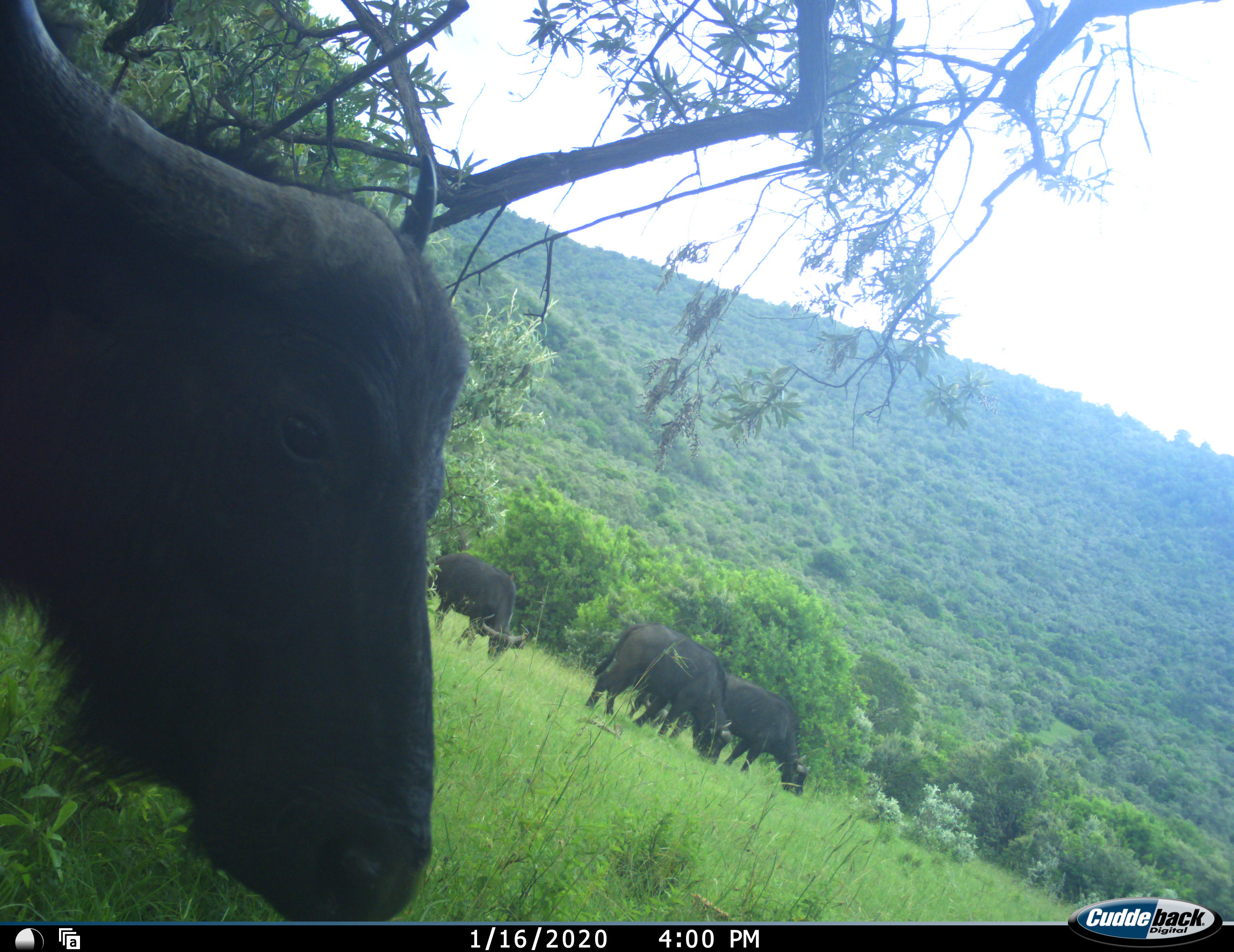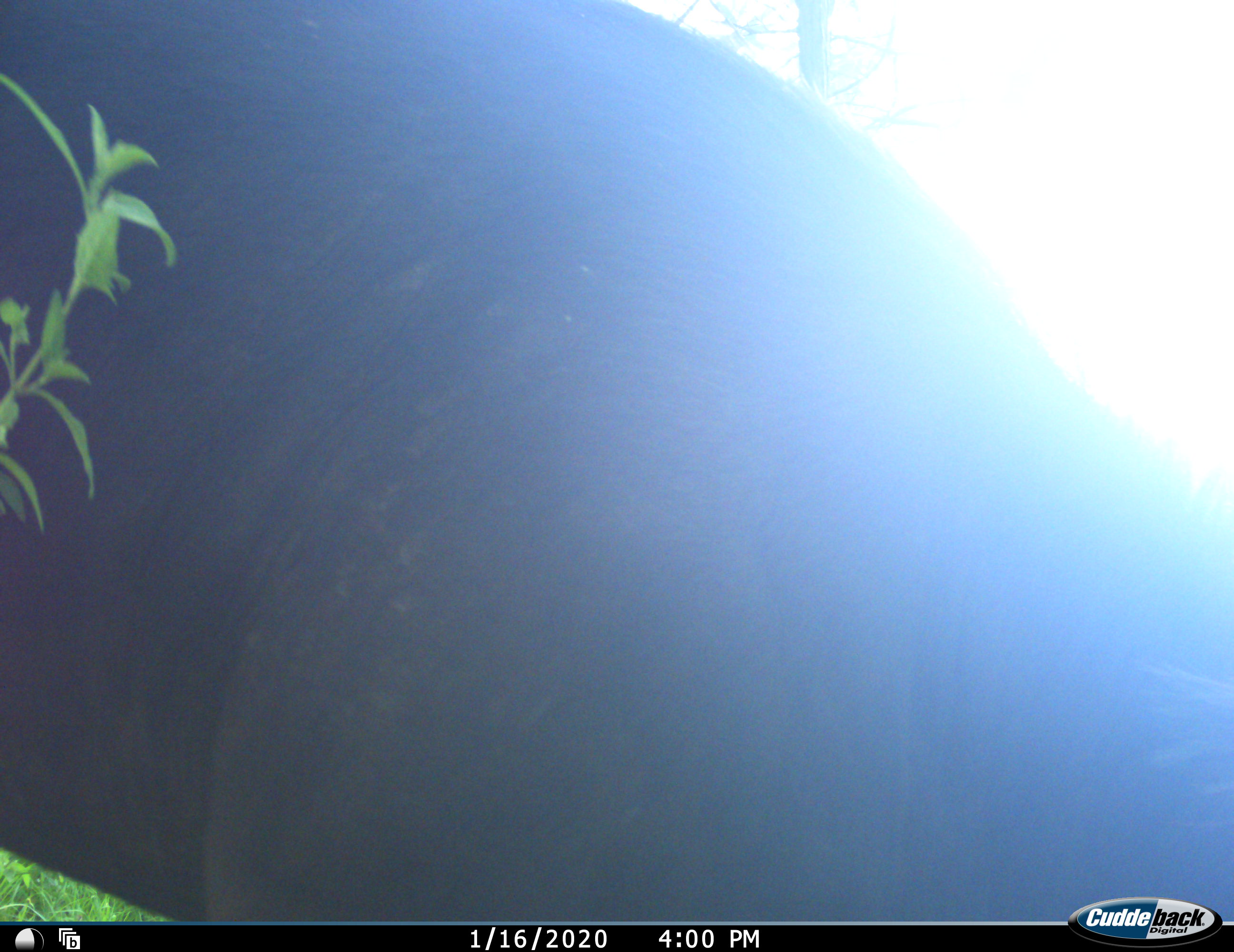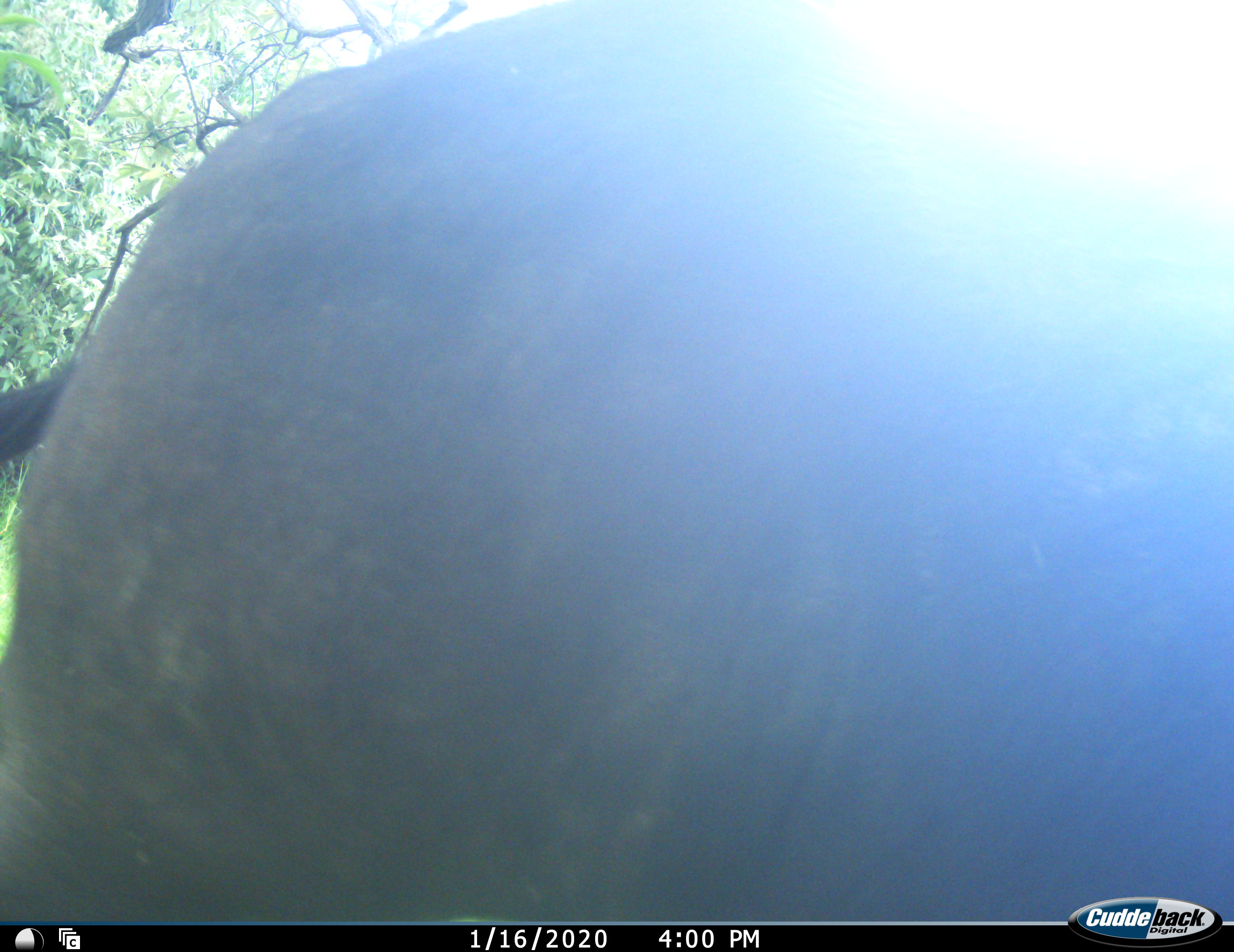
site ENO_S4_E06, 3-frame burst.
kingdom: Animalia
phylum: Chordata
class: Mammalia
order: Artiodactyla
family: Bovidae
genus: Syncerus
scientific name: Syncerus caffer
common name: african buffalo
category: buffalo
Buffalo (african buffalo) (Syncerus caffer), count 4. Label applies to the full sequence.